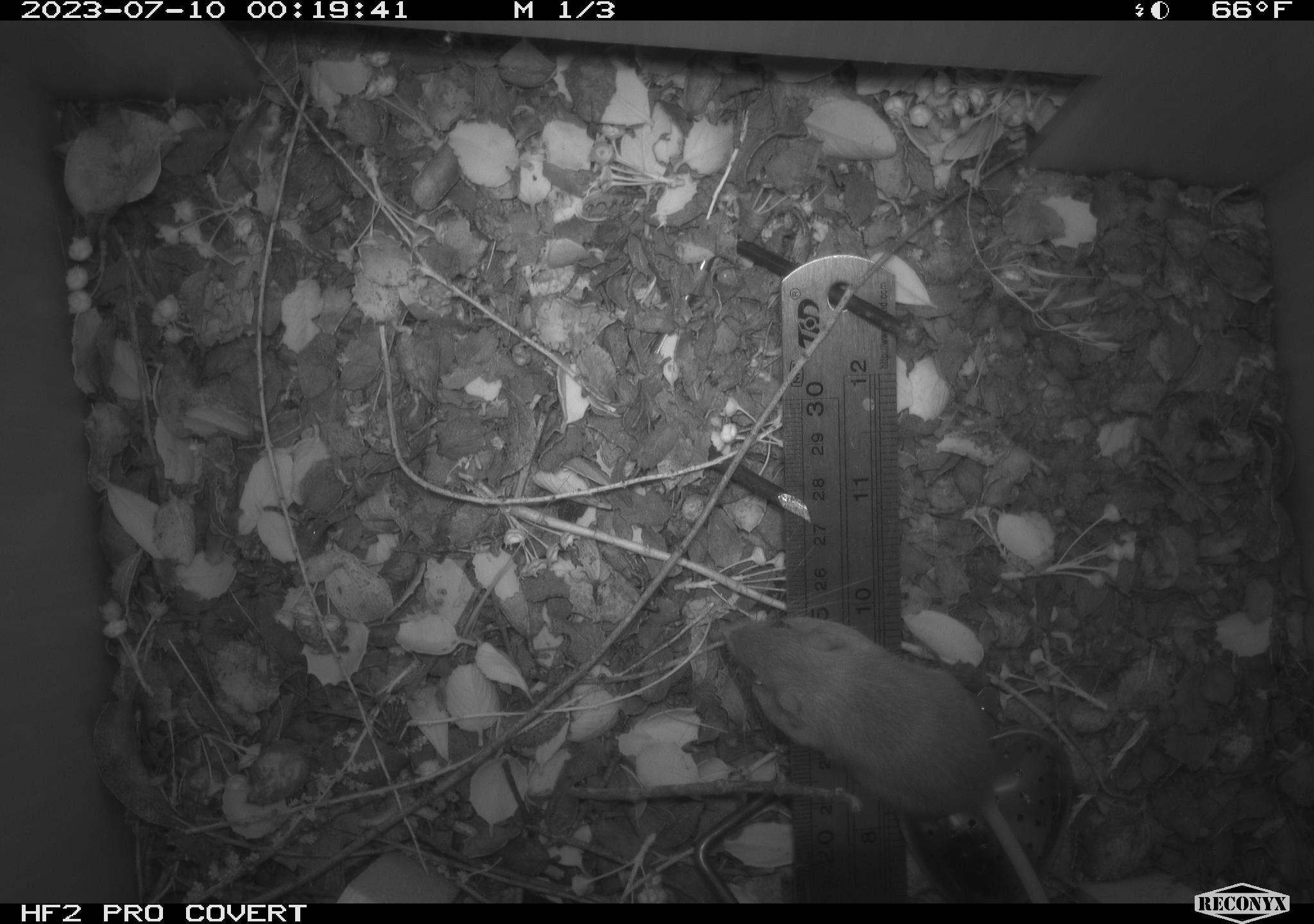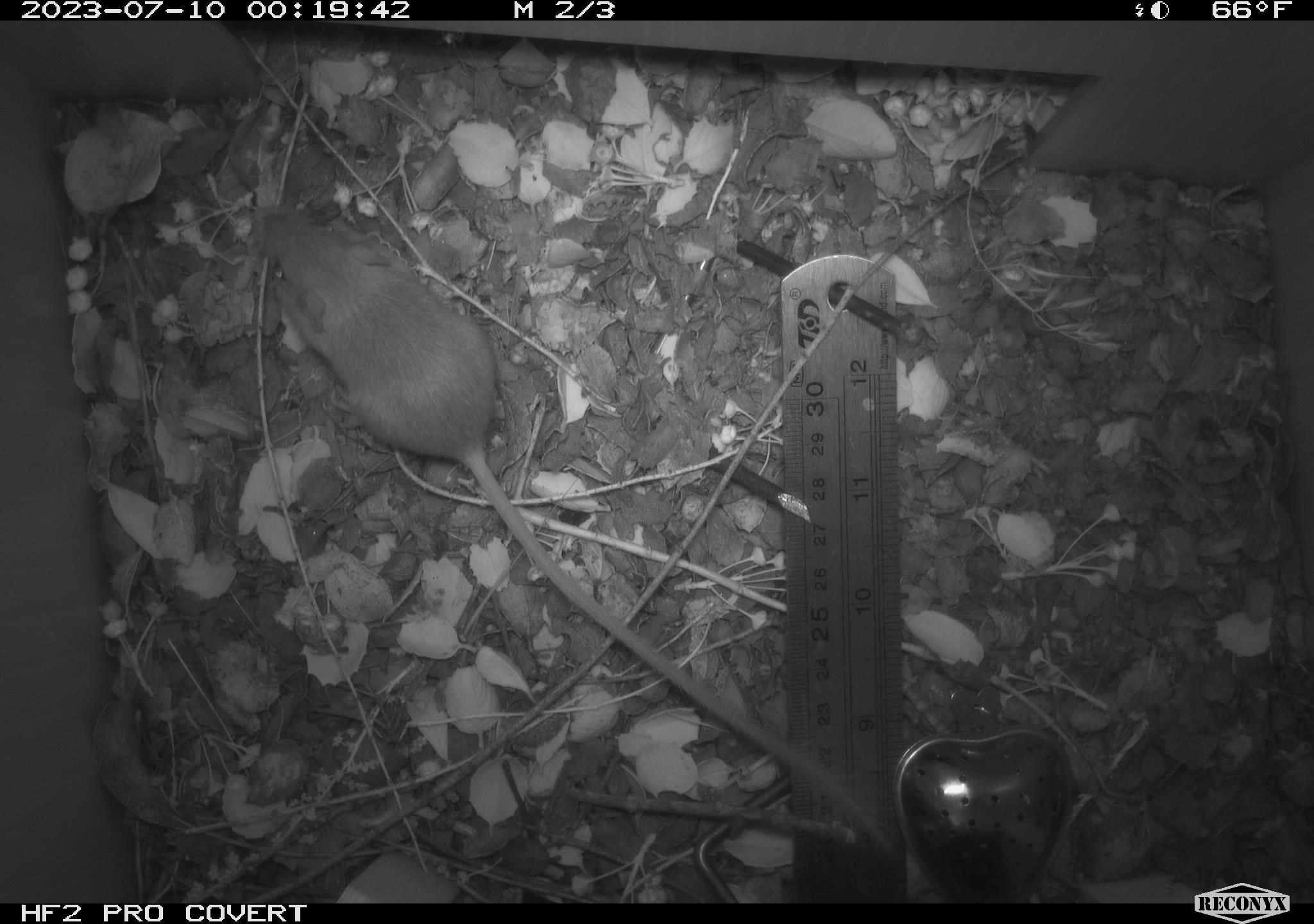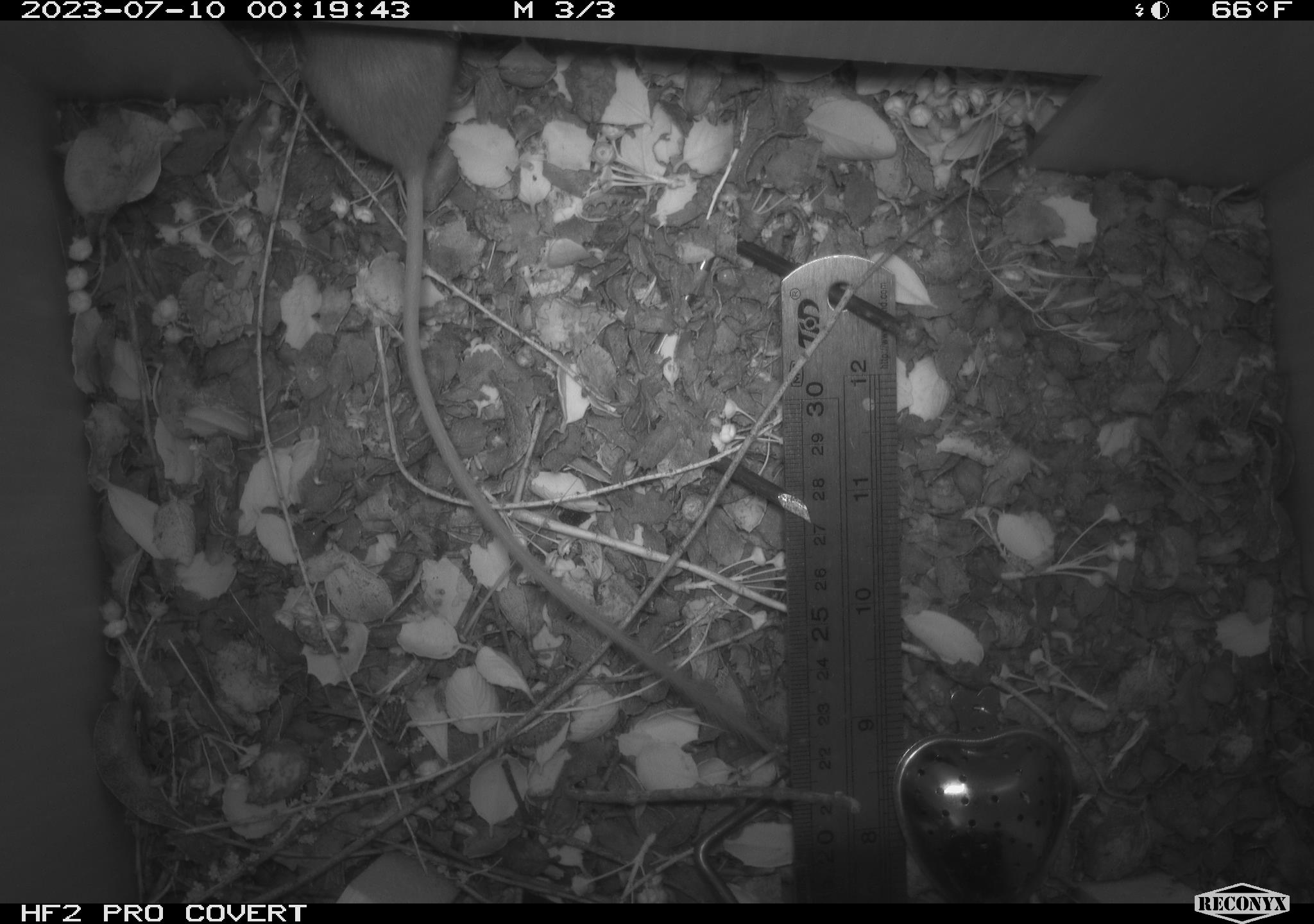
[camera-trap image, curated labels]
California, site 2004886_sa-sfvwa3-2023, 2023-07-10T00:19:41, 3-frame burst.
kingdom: Animalia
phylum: Chordata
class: Mammalia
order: Rodentia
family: Heteromyidae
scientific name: Heteromyidae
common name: kangaroo rats and pocket mice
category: heteromyidae family